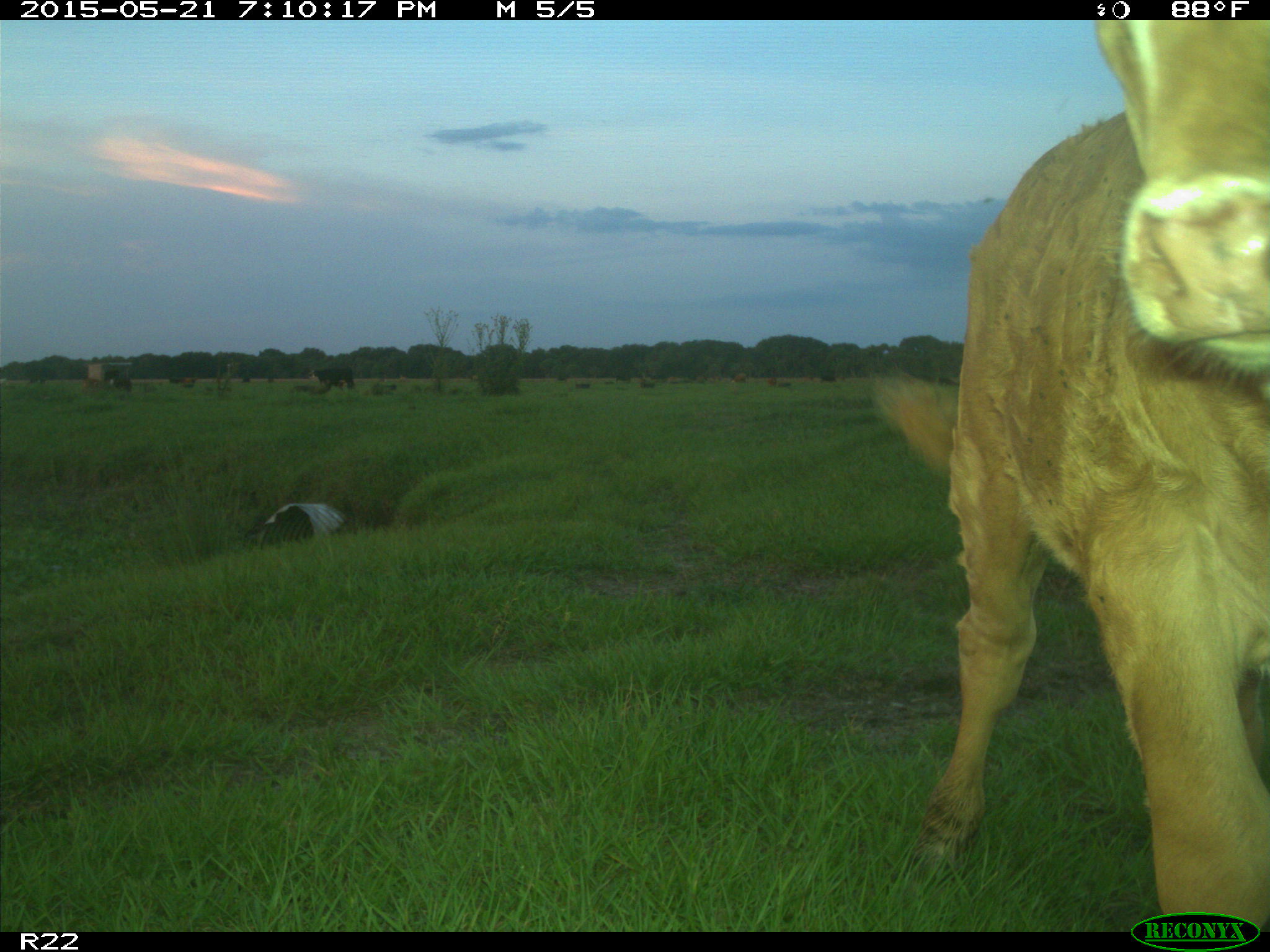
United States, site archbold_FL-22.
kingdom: Animalia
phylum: Chordata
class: Mammalia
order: Artiodactyla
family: Bovidae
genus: Bos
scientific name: Bos taurus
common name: domestic cow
Bos taurus (domestic cow).